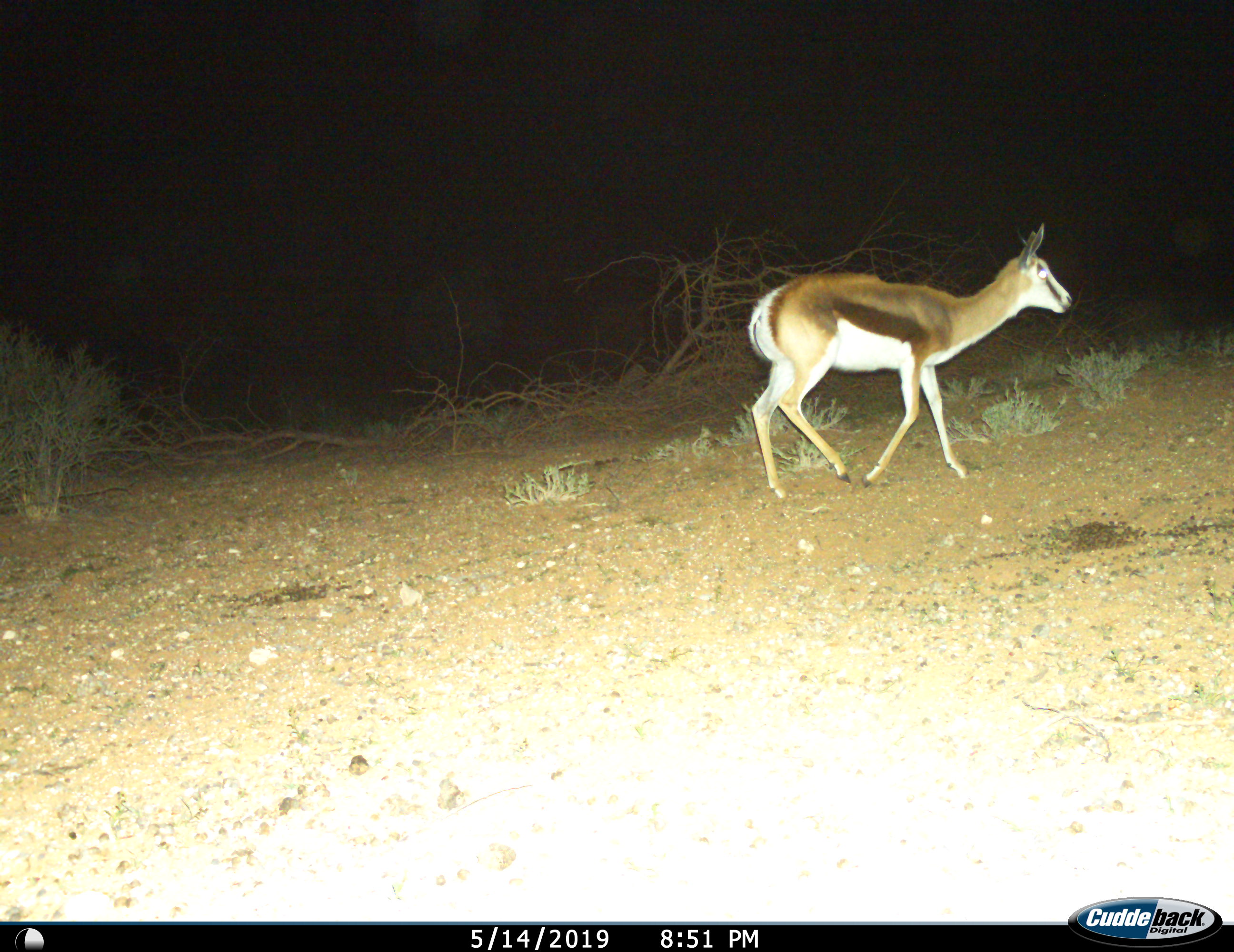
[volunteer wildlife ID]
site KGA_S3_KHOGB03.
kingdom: Animalia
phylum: Chordata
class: Mammalia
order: Artiodactyla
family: Bovidae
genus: Antidorcas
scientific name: Antidorcas marsupialis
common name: springbok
Springbok (Antidorcas marsupialis), count 1. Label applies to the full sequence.